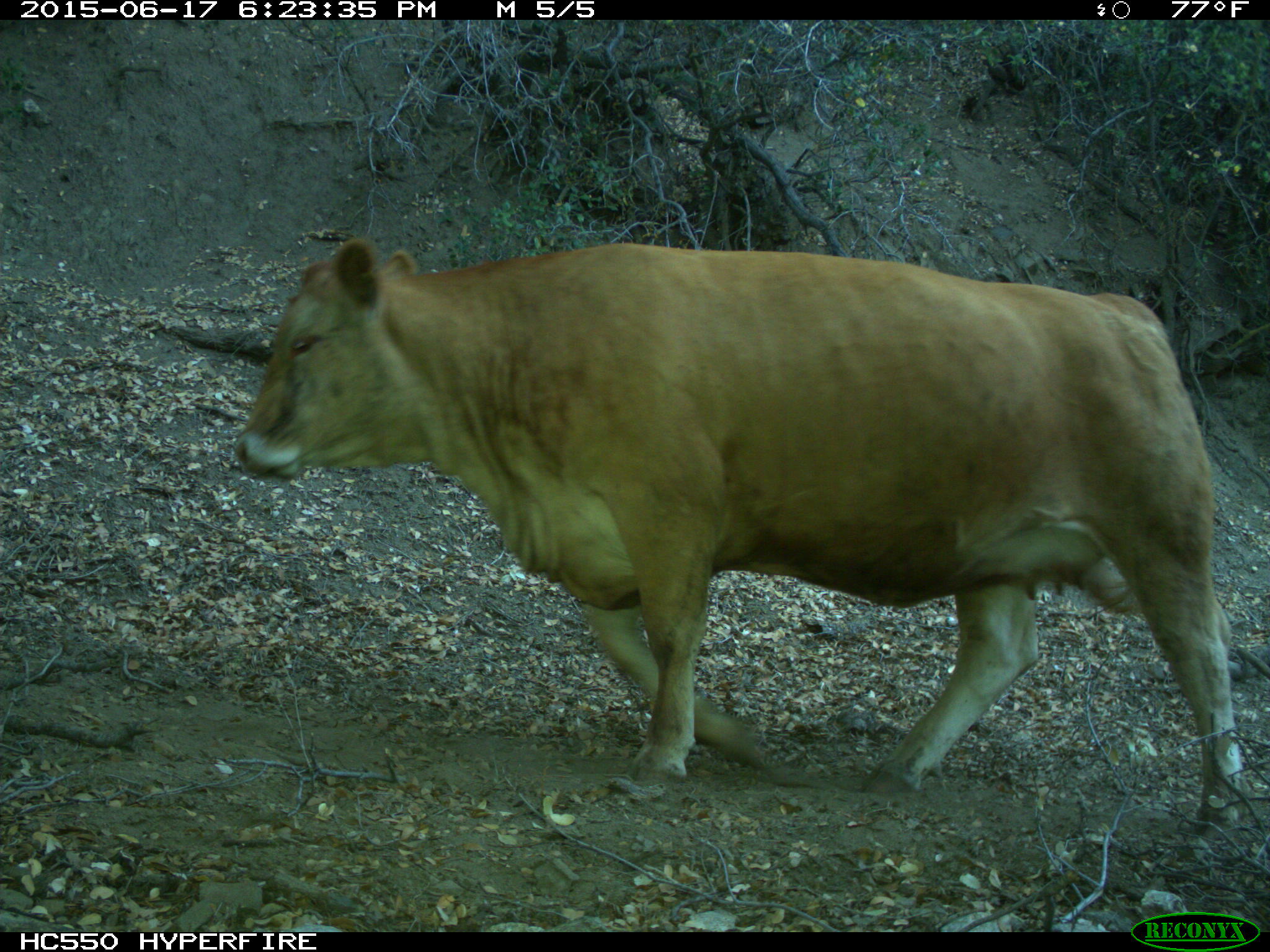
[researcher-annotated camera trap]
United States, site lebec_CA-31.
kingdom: Animalia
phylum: Chordata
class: Mammalia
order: Artiodactyla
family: Bovidae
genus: Bos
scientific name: Bos taurus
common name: domestic cow